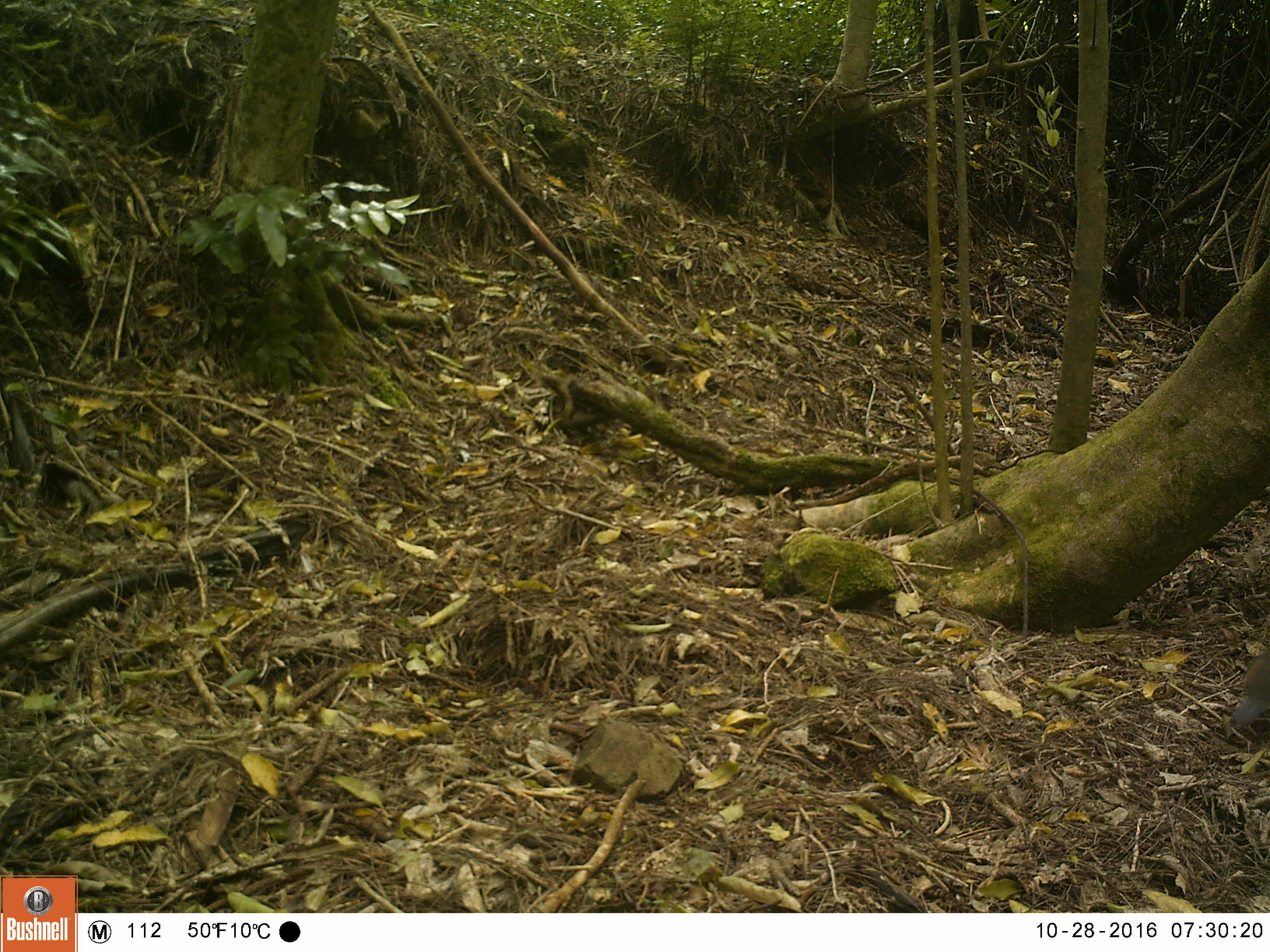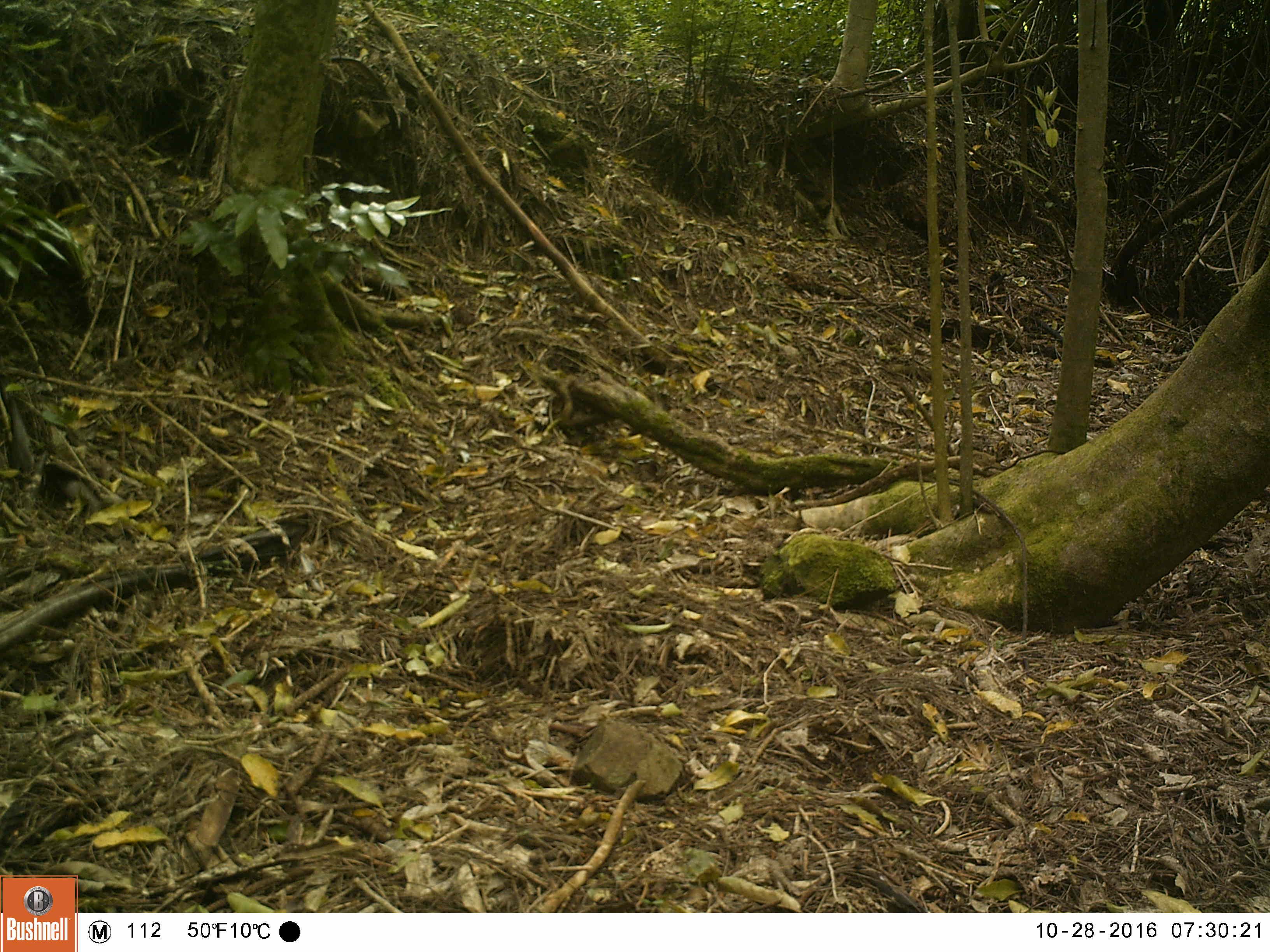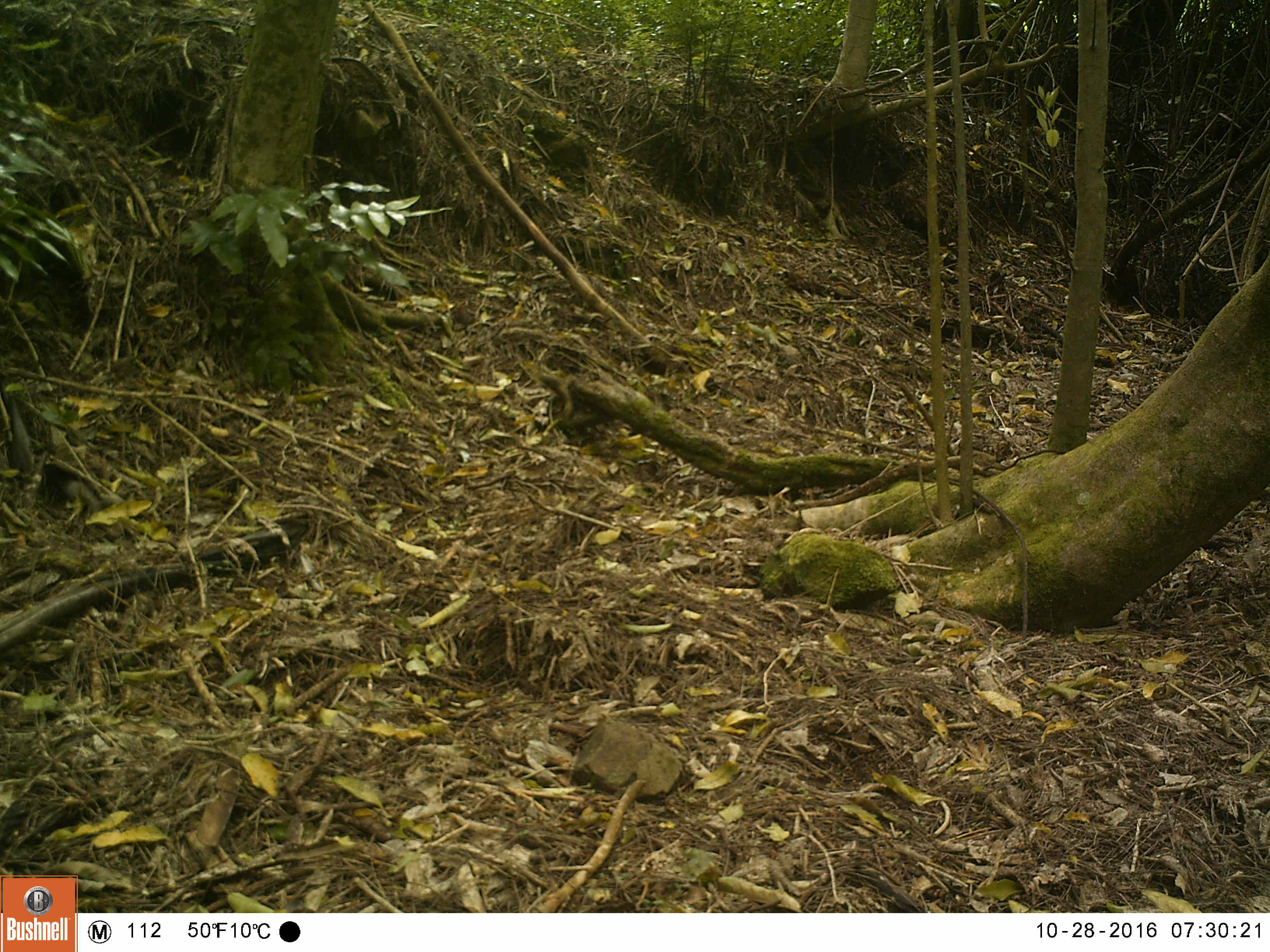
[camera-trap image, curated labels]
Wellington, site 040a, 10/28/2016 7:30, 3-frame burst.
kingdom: Animalia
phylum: Chordata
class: Aves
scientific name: Aves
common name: bird